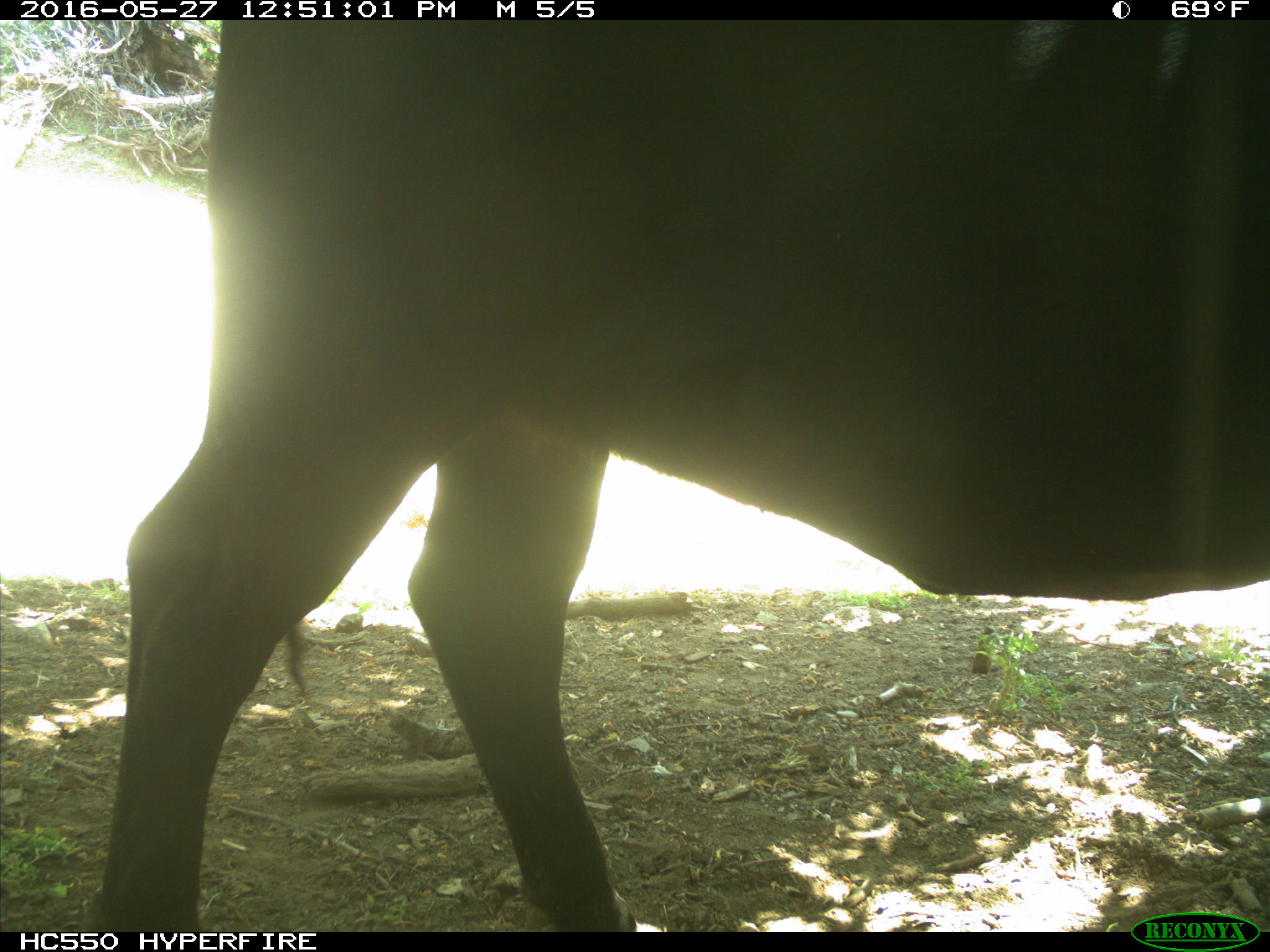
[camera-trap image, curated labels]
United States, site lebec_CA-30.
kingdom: Animalia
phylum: Chordata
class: Mammalia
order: Artiodactyla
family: Bovidae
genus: Bos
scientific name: Bos taurus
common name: domestic cow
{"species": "Bos taurus (domestic cow)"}